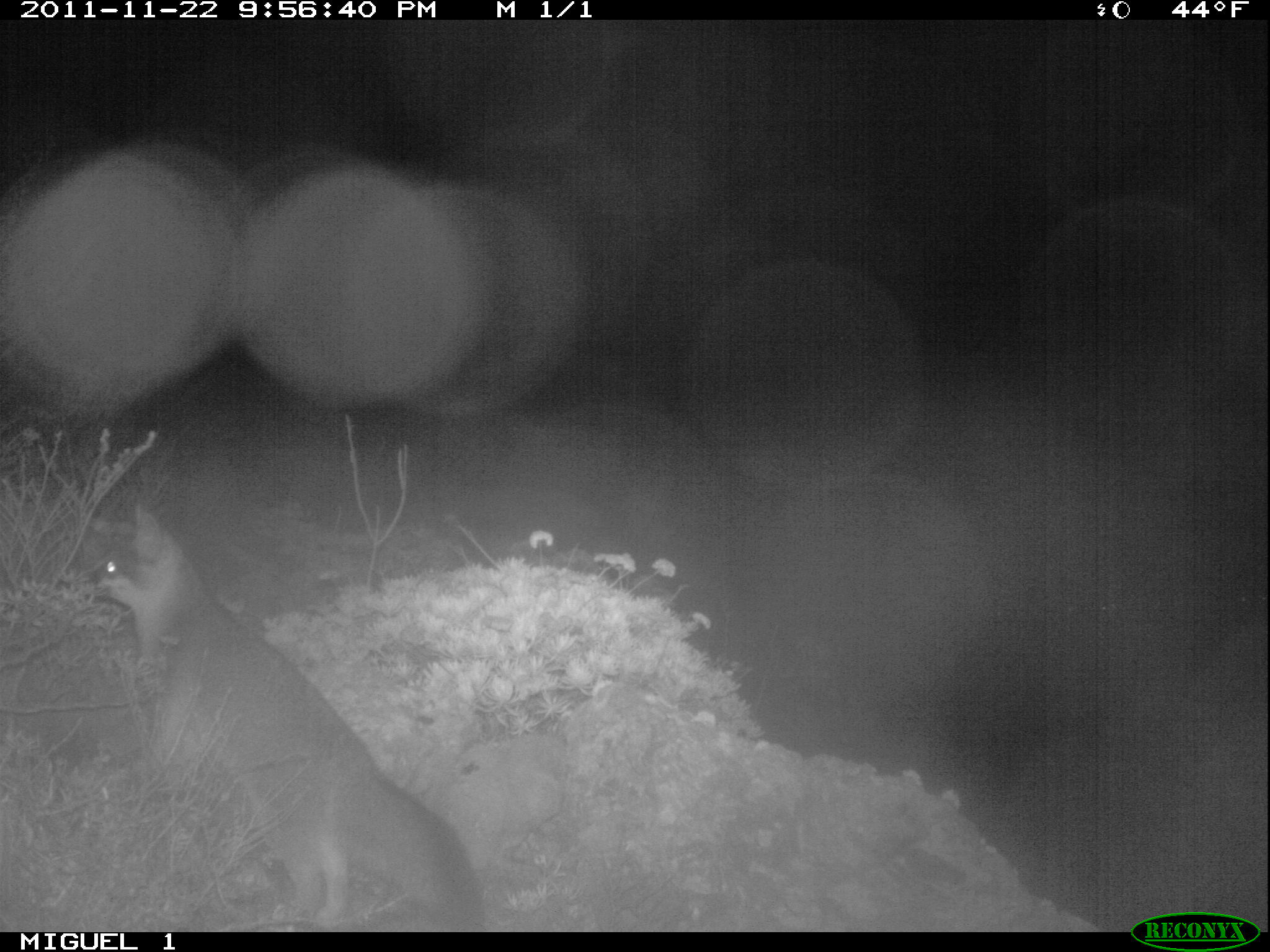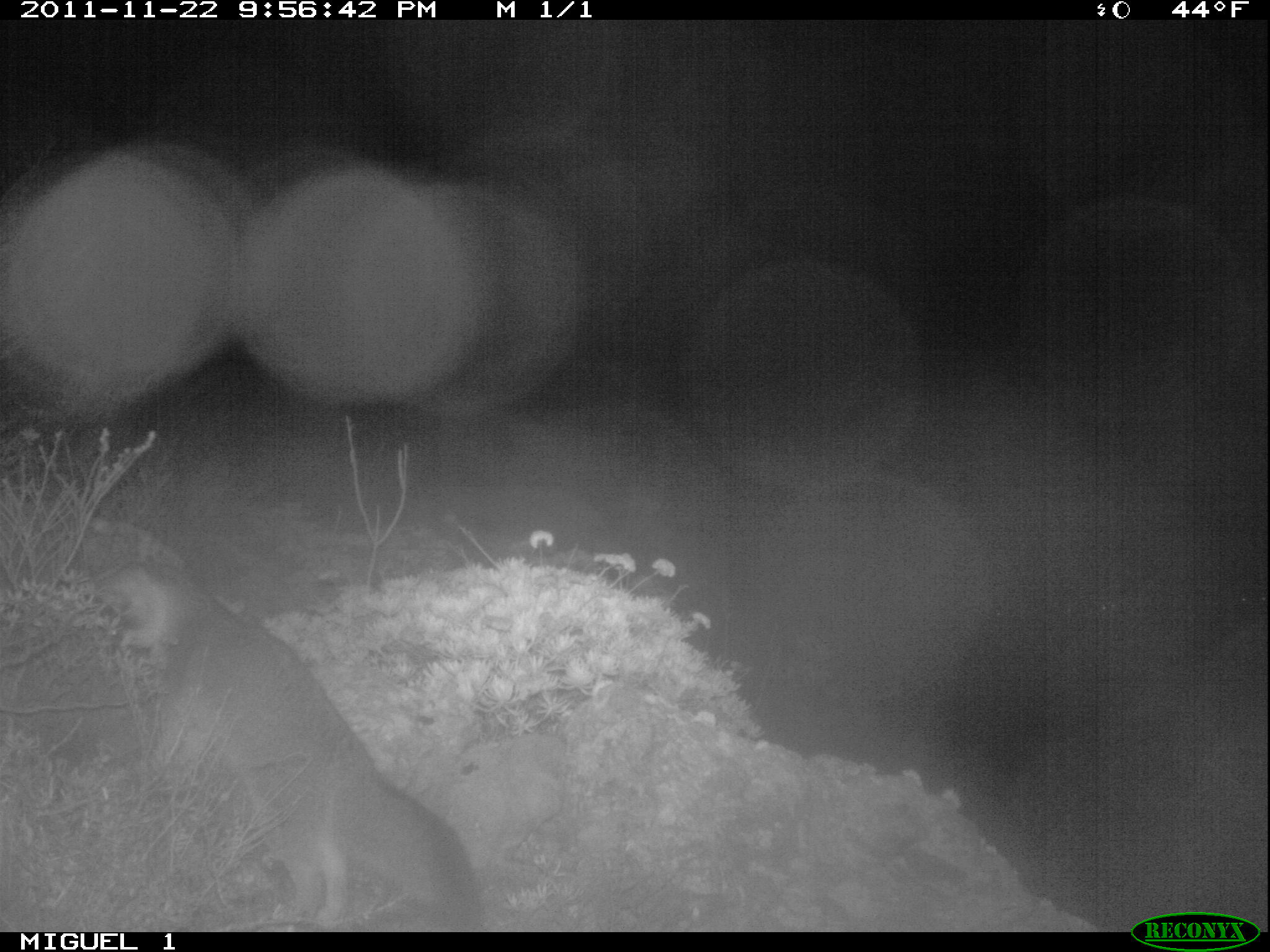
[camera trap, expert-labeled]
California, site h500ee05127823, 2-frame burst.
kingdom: Animalia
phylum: Chordata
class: Mammalia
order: Carnivora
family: Canidae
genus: Urocyon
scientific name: Urocyon littoralis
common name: island fox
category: fox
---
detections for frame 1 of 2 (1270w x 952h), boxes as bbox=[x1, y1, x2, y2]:
fox: bbox=[76, 503, 487, 928]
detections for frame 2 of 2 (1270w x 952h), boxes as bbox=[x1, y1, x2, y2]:
fox: bbox=[94, 555, 479, 930]